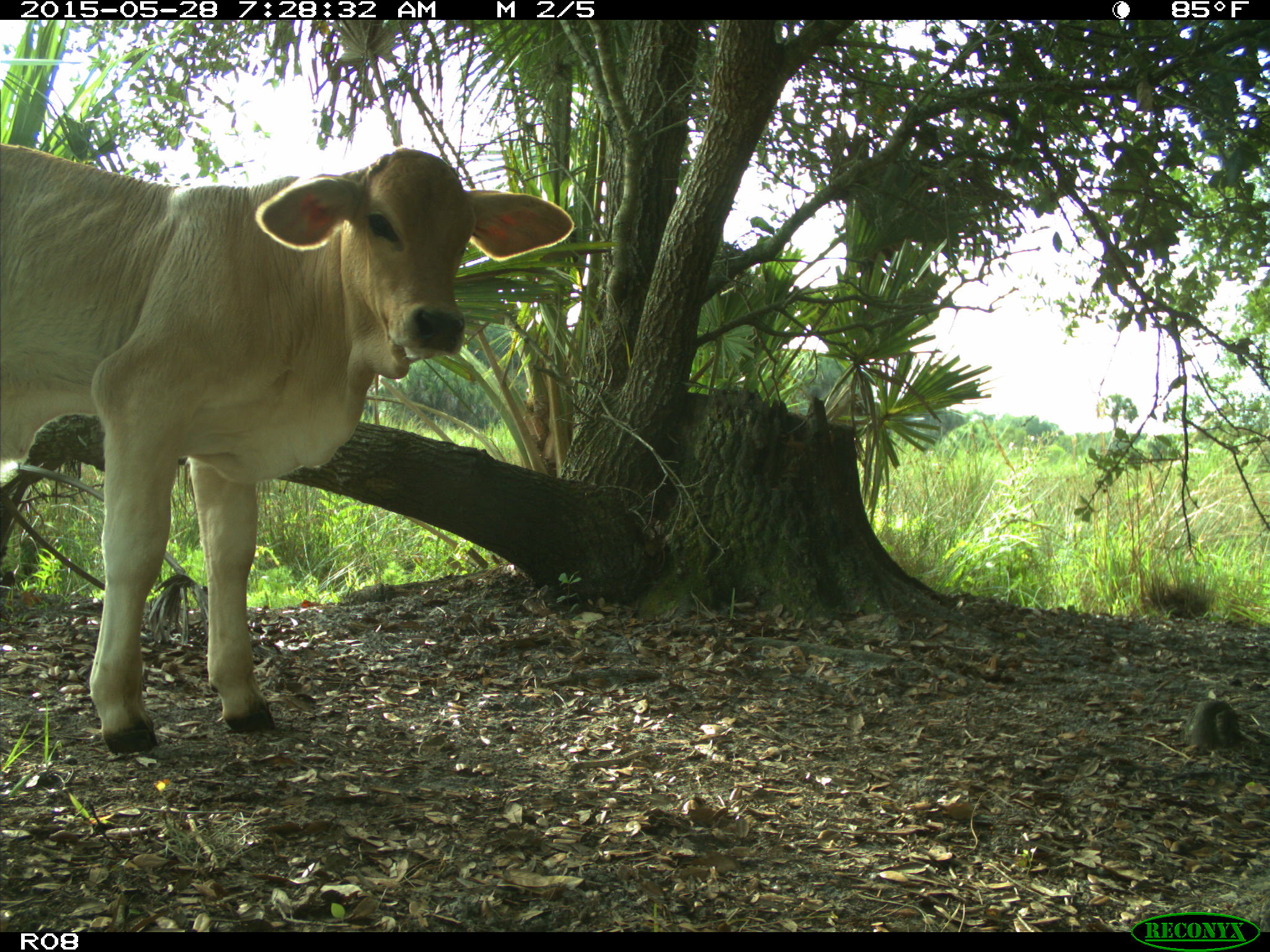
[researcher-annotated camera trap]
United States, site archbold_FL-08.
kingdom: Animalia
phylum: Chordata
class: Mammalia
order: Artiodactyla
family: Bovidae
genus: Bos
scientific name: Bos taurus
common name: domestic cow